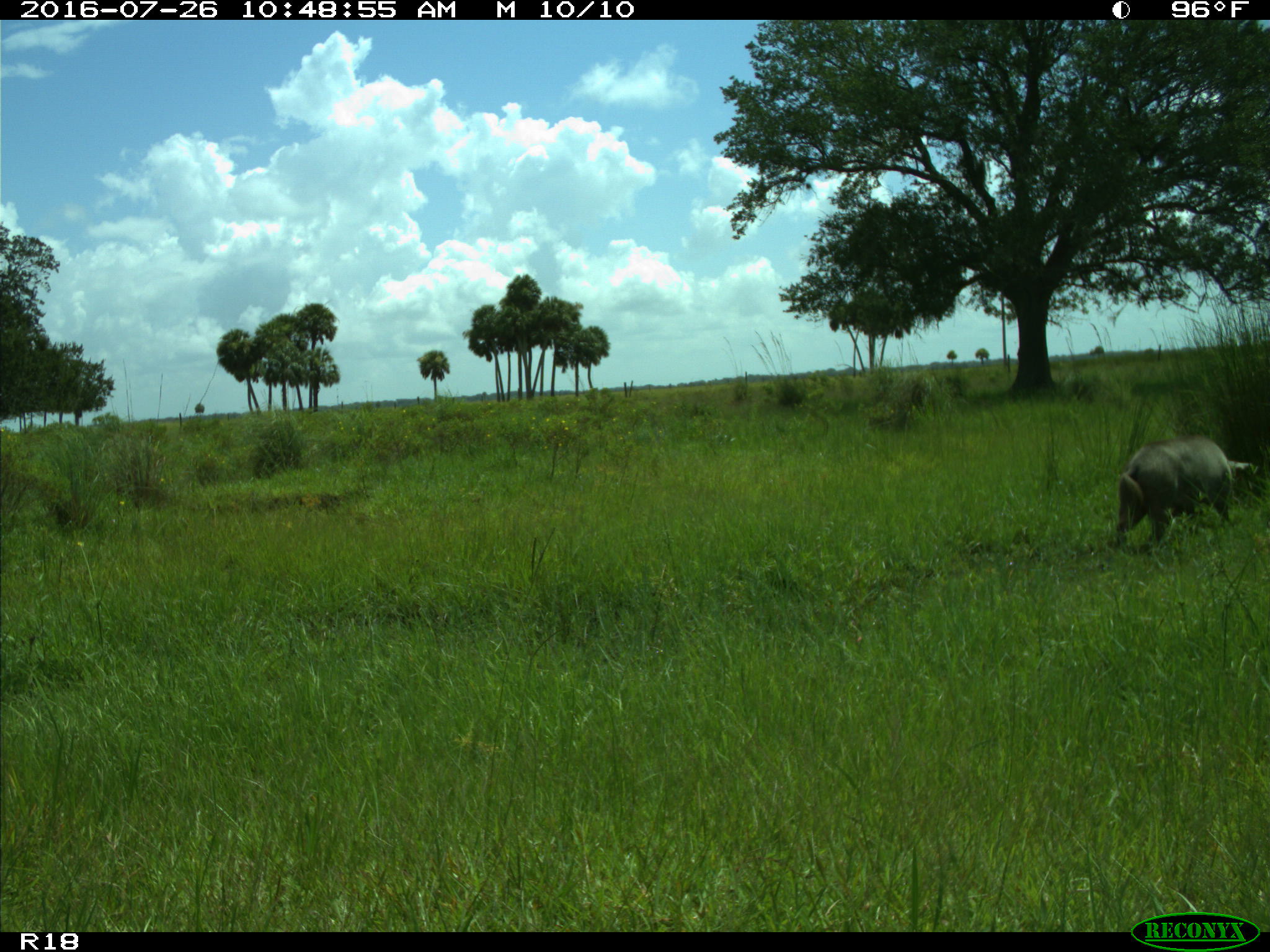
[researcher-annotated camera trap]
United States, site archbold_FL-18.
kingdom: Animalia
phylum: Chordata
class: Mammalia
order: Artiodactyla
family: Suidae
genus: Sus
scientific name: Sus scrofa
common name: wild boar